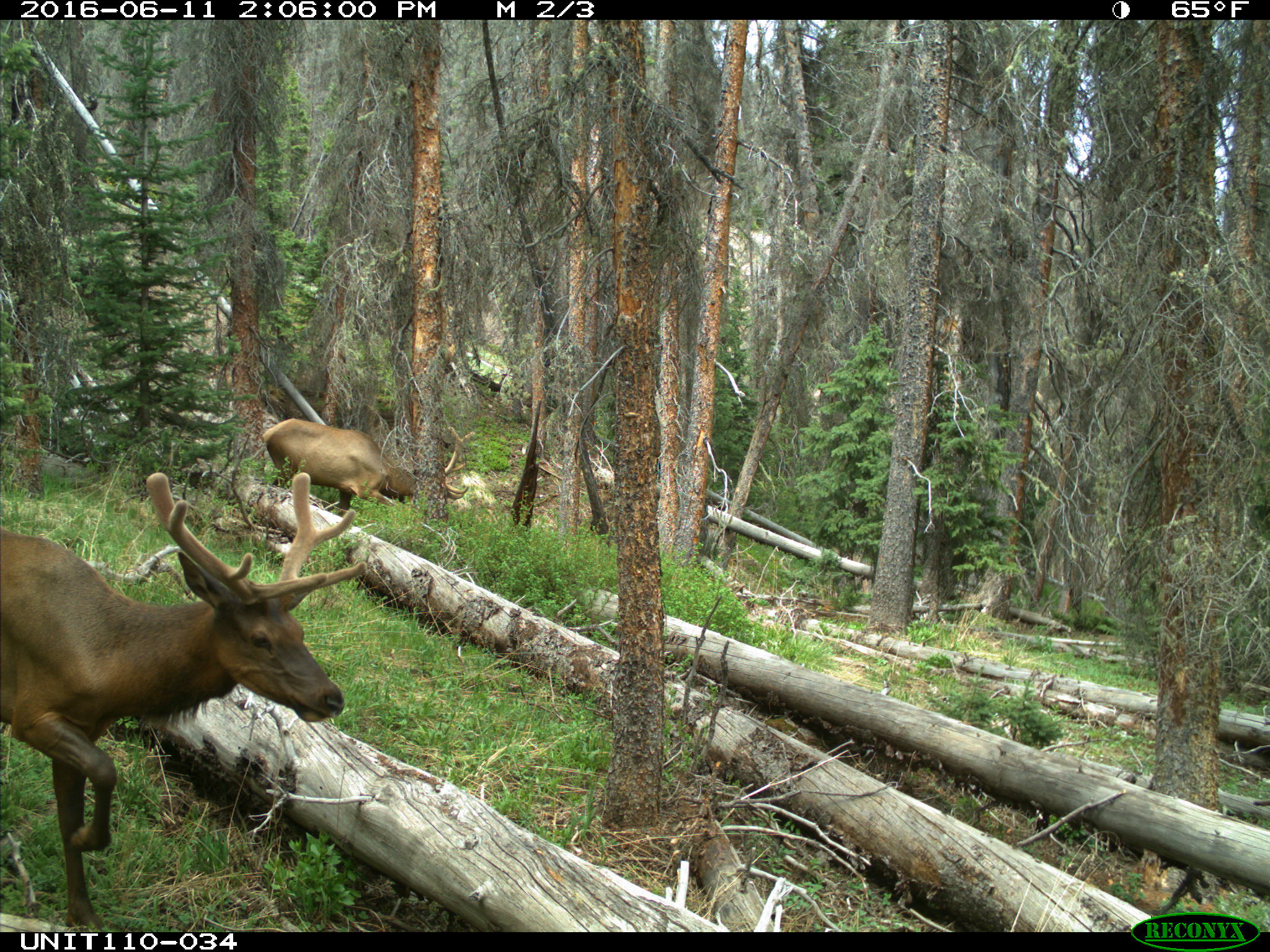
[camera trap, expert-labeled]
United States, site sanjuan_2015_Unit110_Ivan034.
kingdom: Animalia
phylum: Chordata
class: Mammalia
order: Artiodactyla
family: Cervidae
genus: Cervus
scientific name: Cervus elaphus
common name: red deer